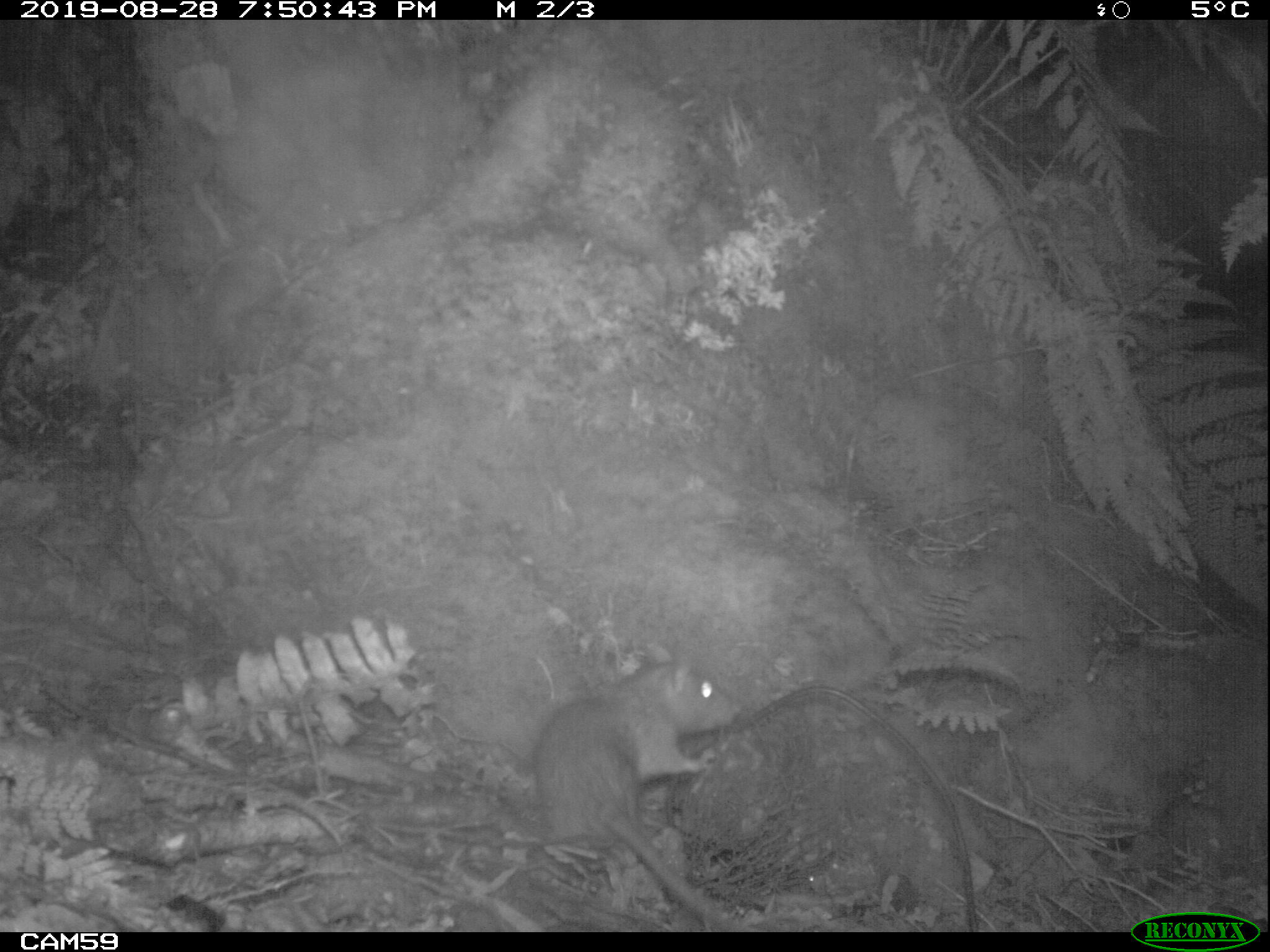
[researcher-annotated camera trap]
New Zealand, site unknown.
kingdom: Animalia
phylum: Chordata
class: Mammalia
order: Rodentia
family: Muridae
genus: Rattus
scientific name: Rattus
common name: rat